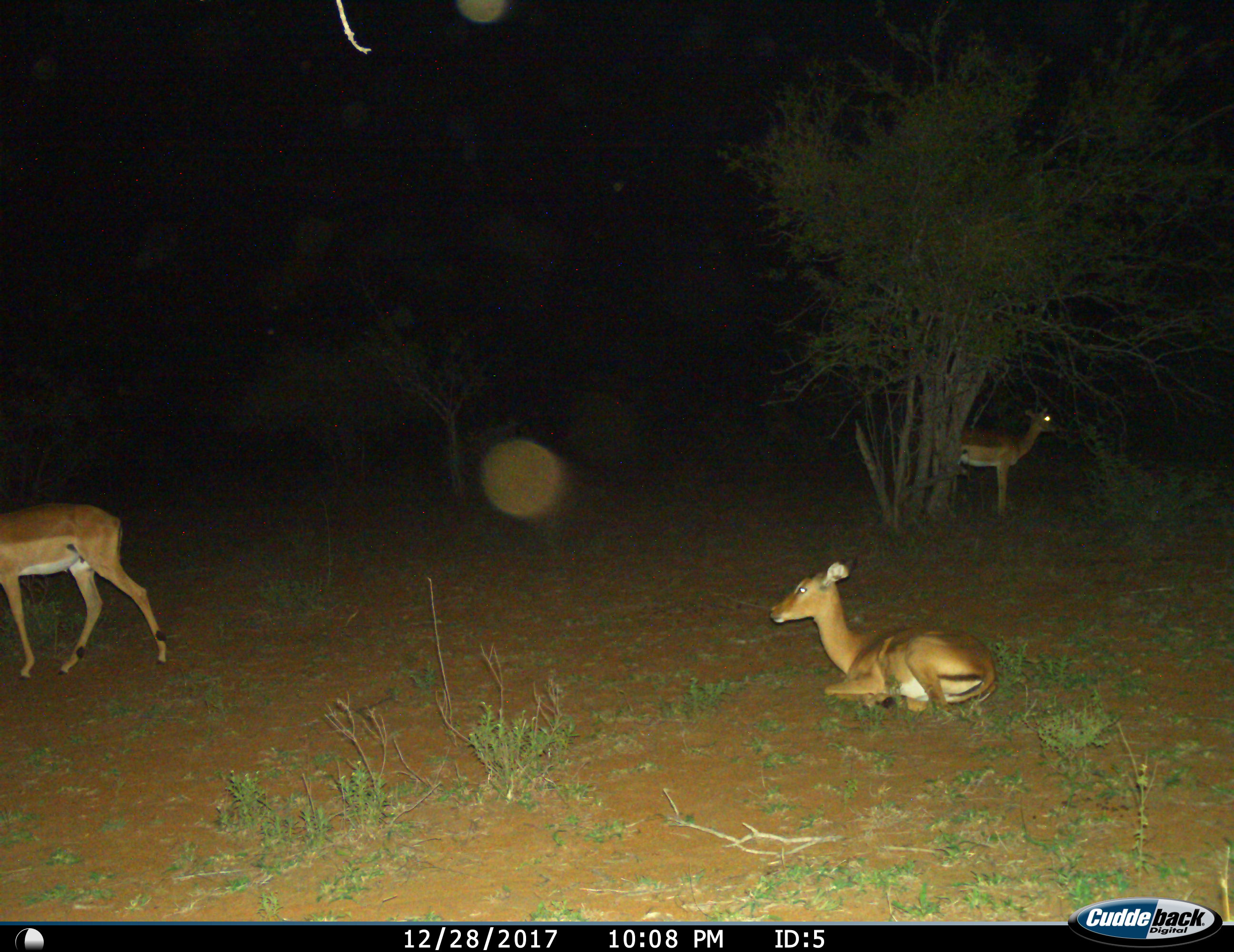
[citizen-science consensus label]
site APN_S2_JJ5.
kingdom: Animalia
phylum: Chordata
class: Mammalia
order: Artiodactyla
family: Bovidae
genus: Aepyceros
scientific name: Aepyceros melampus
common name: impala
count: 3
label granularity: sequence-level